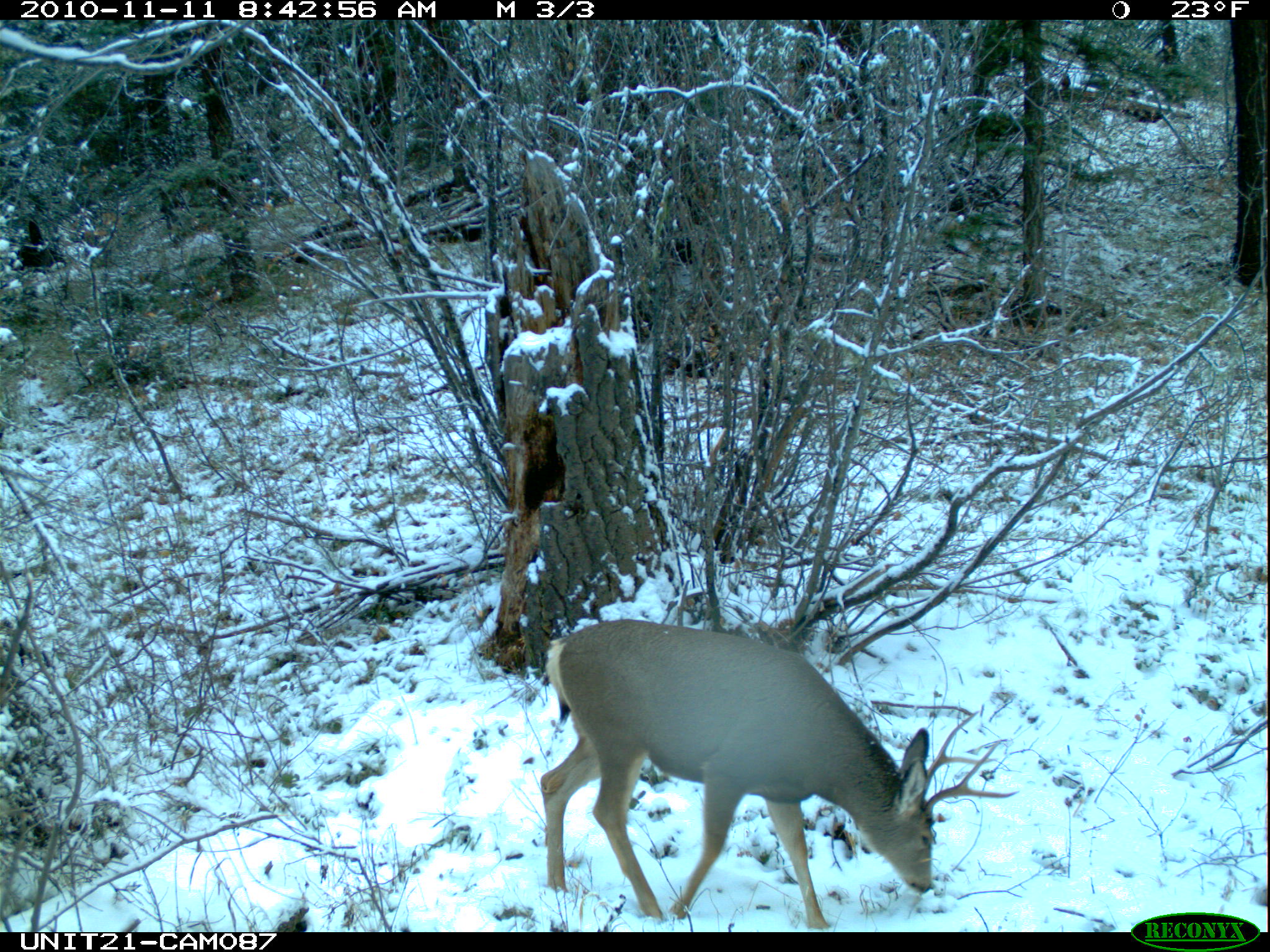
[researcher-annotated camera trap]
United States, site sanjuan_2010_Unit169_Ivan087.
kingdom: Animalia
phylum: Chordata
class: Mammalia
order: Artiodactyla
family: Cervidae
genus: Odocoileus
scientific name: Odocoileus hemionus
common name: mule deer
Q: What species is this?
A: Odocoileus hemionus (mule deer).